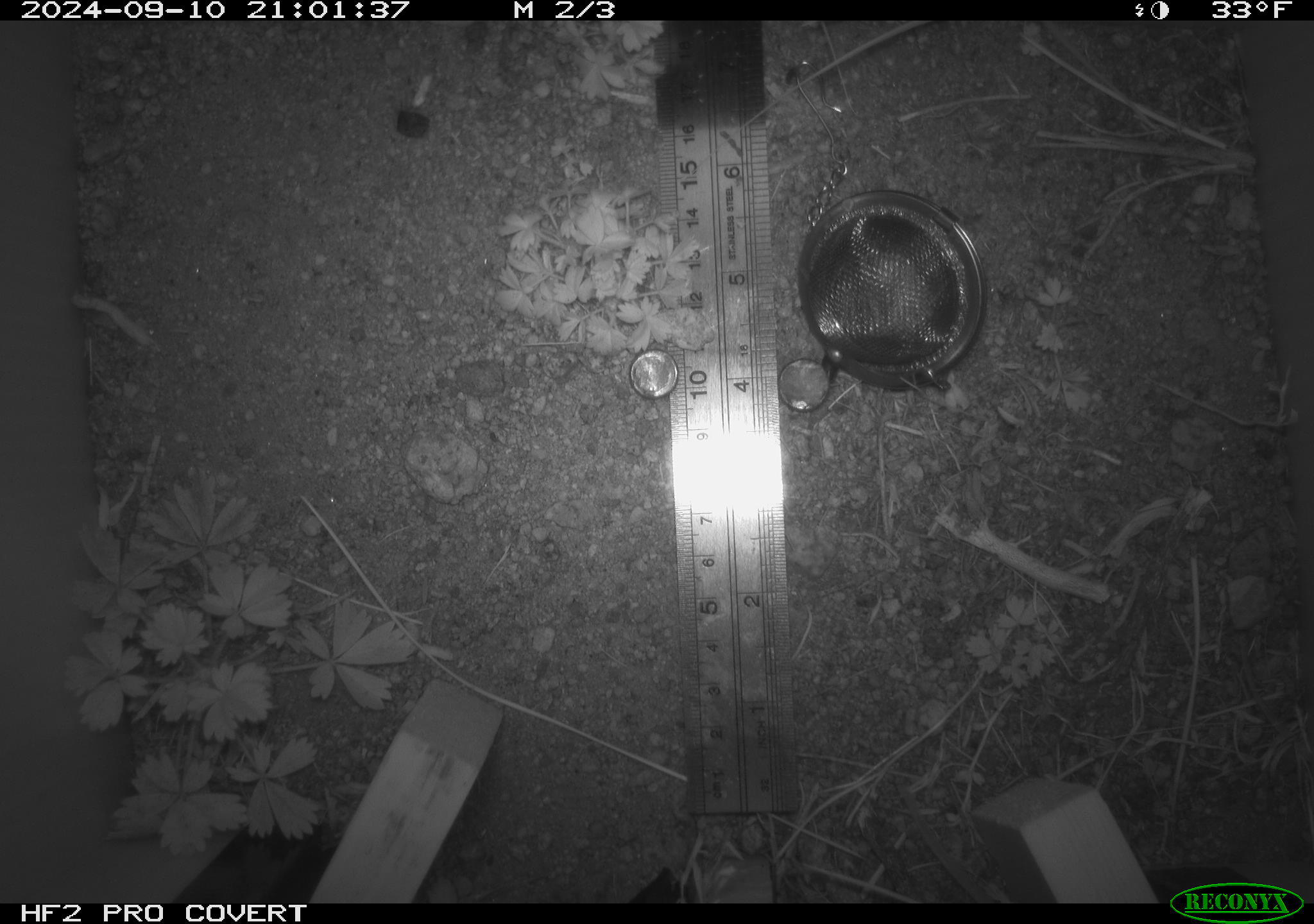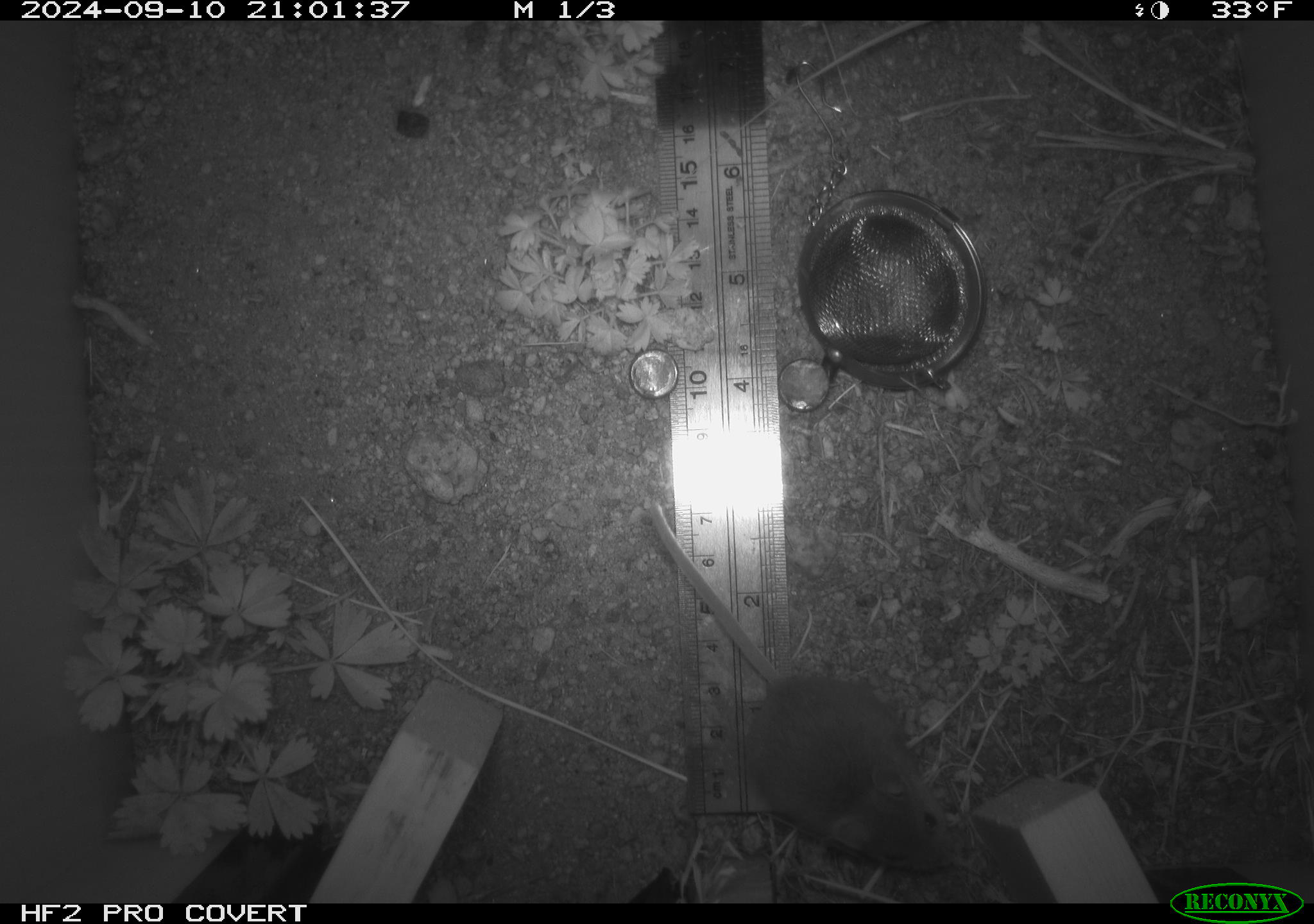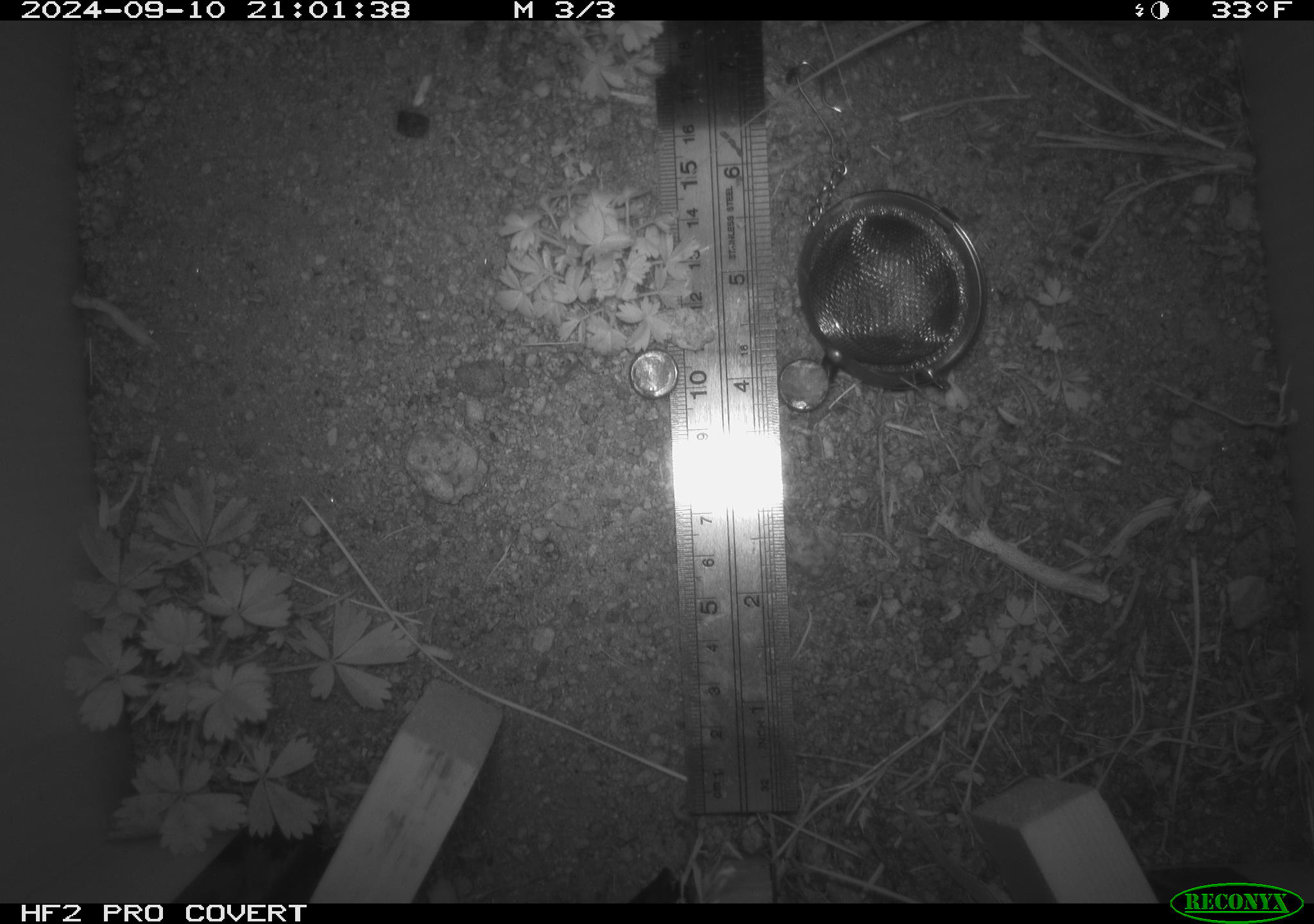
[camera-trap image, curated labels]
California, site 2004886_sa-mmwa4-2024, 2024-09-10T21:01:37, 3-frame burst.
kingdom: Animalia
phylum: Chordata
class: Mammalia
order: Rodentia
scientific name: Rodentia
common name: mouse species